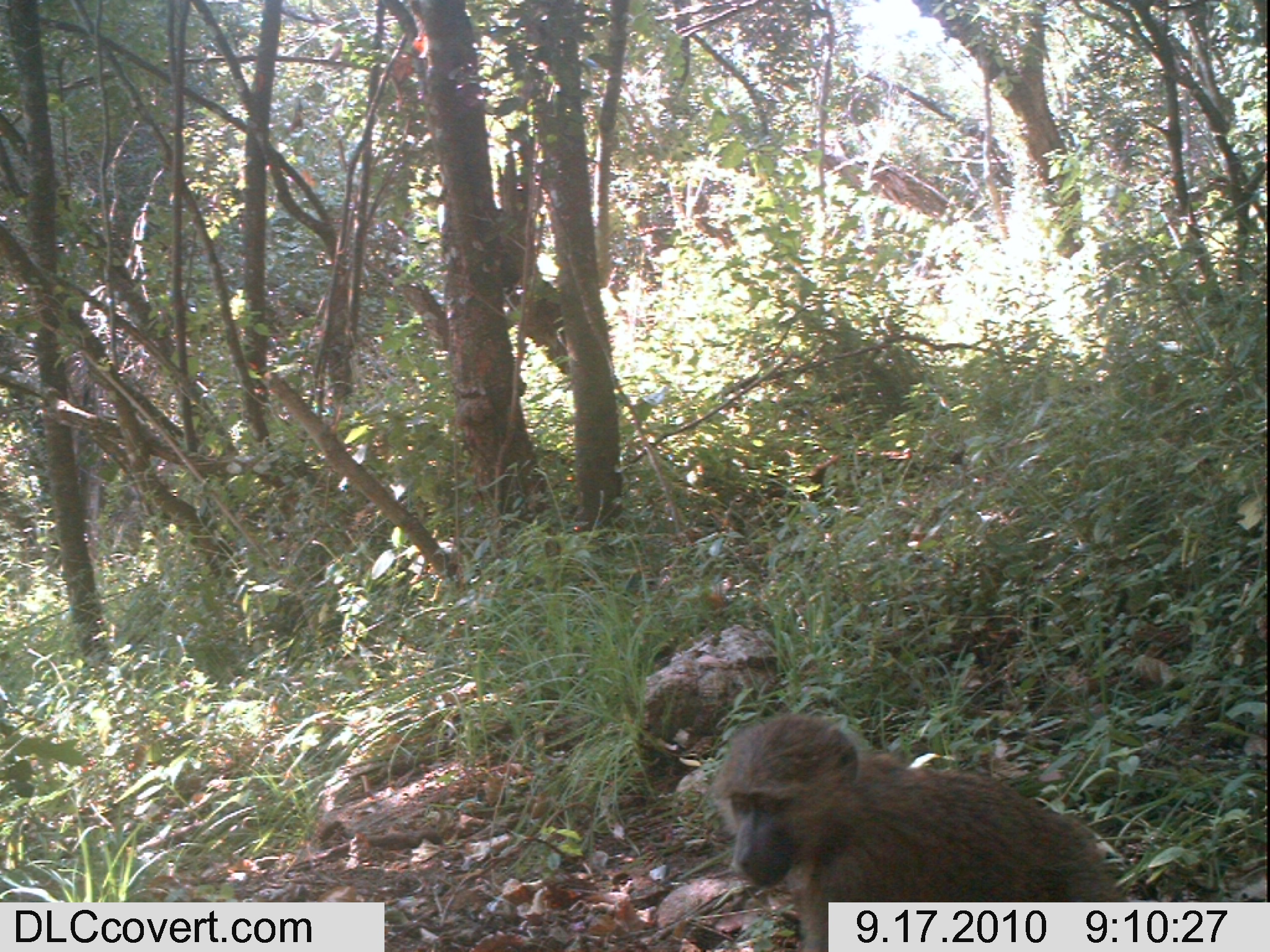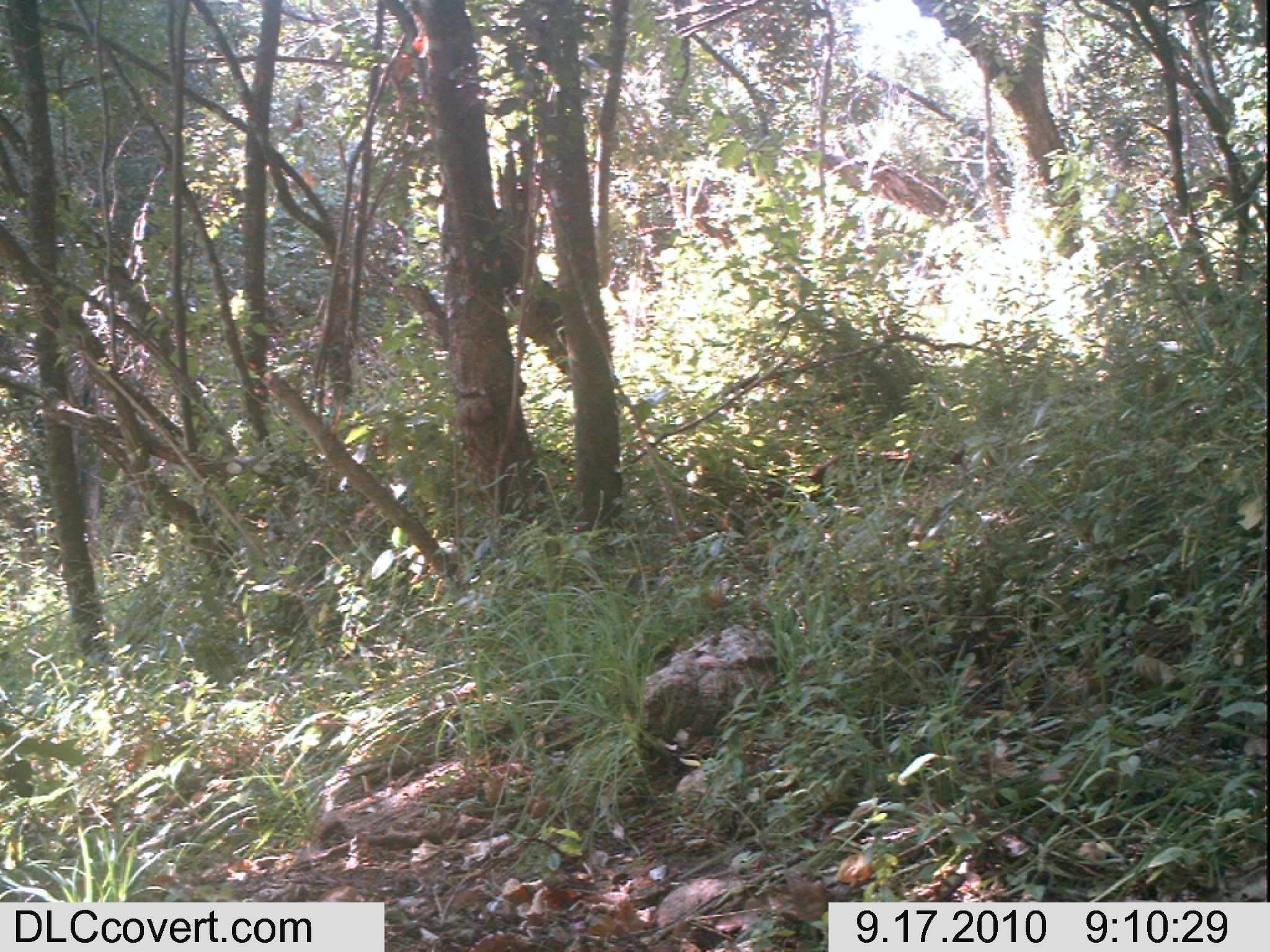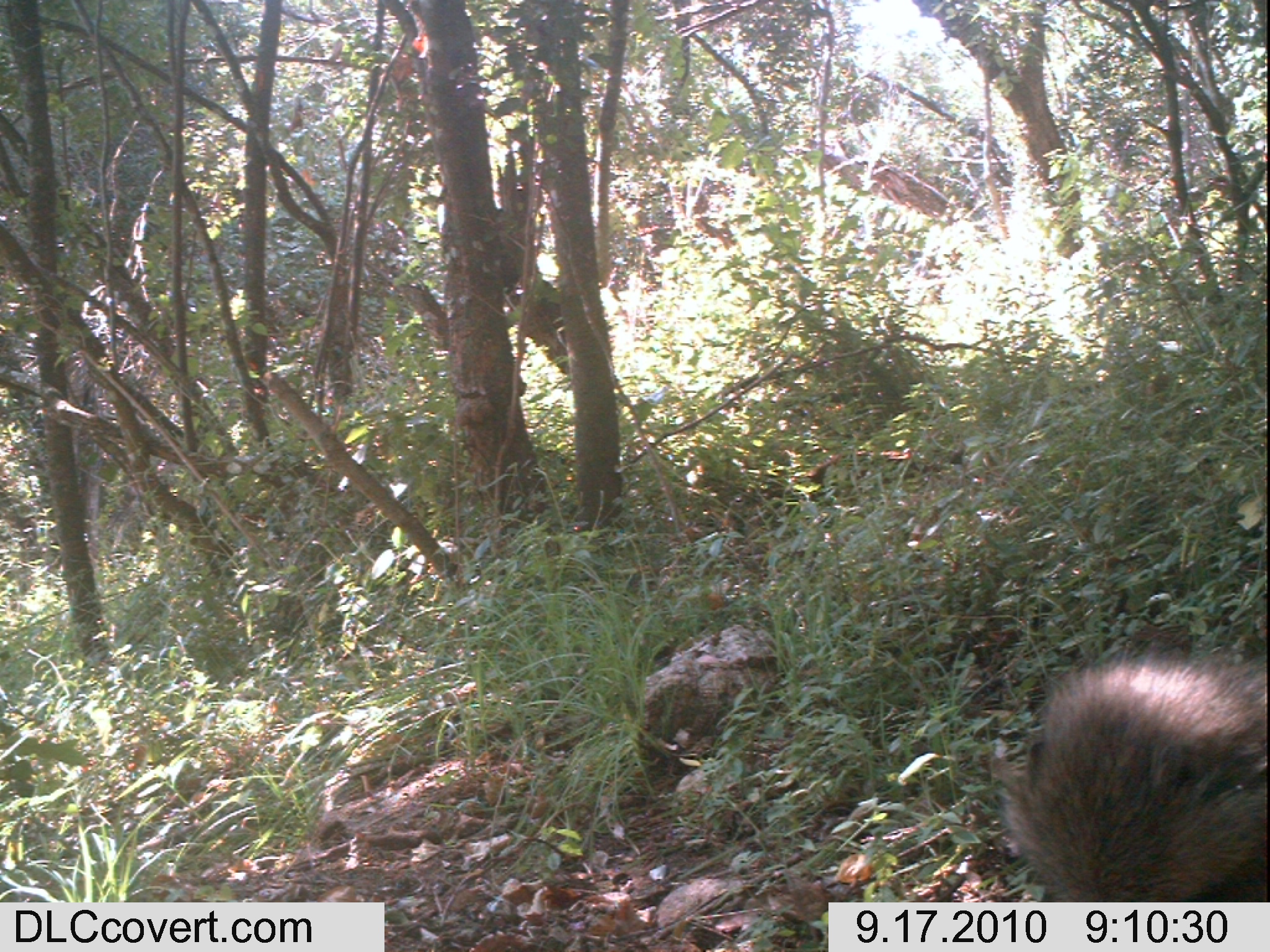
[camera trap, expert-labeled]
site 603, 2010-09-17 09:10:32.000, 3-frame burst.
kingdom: Animalia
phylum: Chordata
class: Mammalia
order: Primates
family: Cercopithecidae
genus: Papio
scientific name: Papio anubis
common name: olive baboon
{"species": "Papio anubis (olive baboon)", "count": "1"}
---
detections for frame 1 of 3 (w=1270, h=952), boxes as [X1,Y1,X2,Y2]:
papio anubis: [694,708,1126,948]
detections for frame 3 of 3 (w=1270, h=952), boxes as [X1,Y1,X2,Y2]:
papio anubis: [979,635,1264,943]